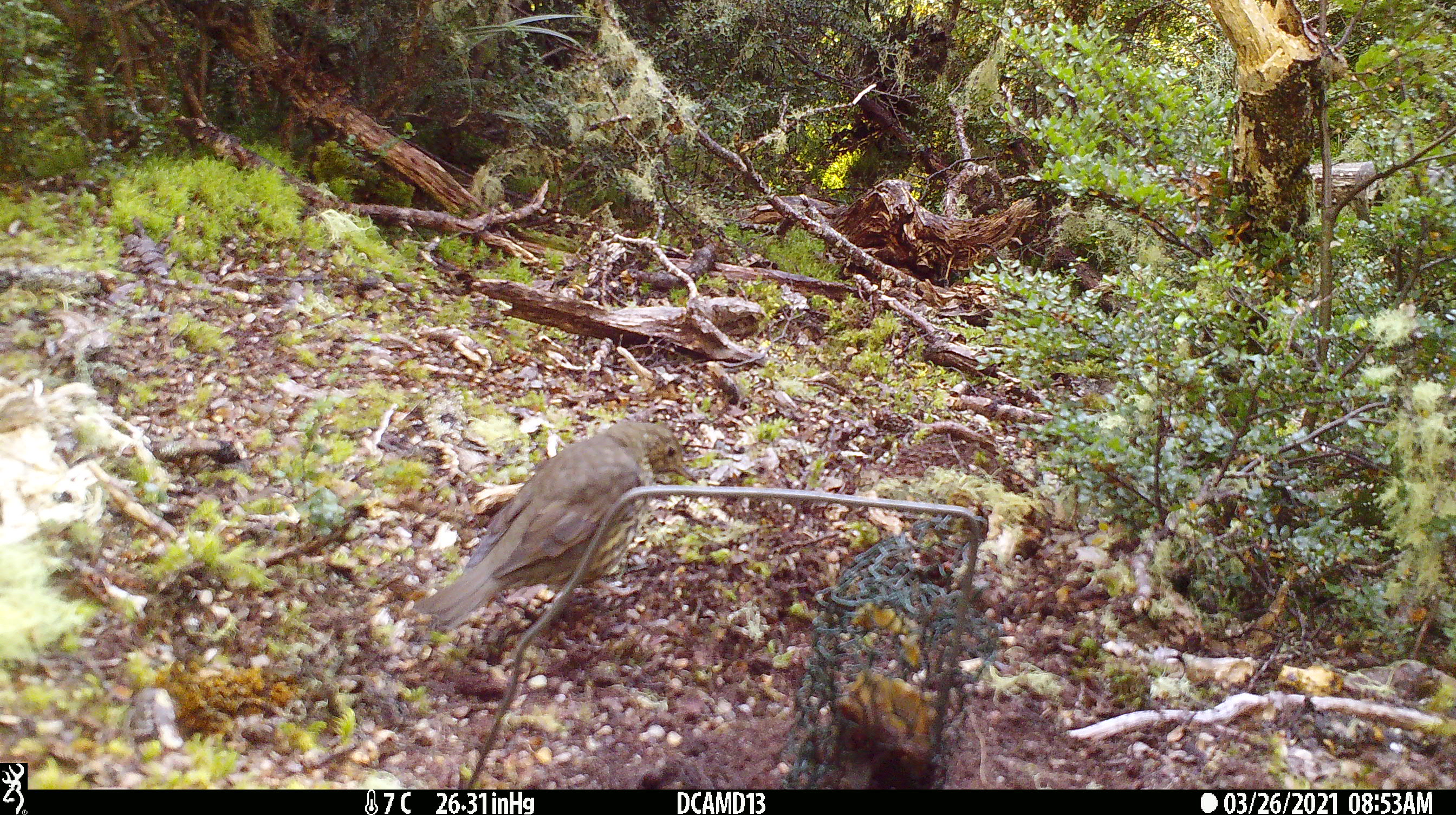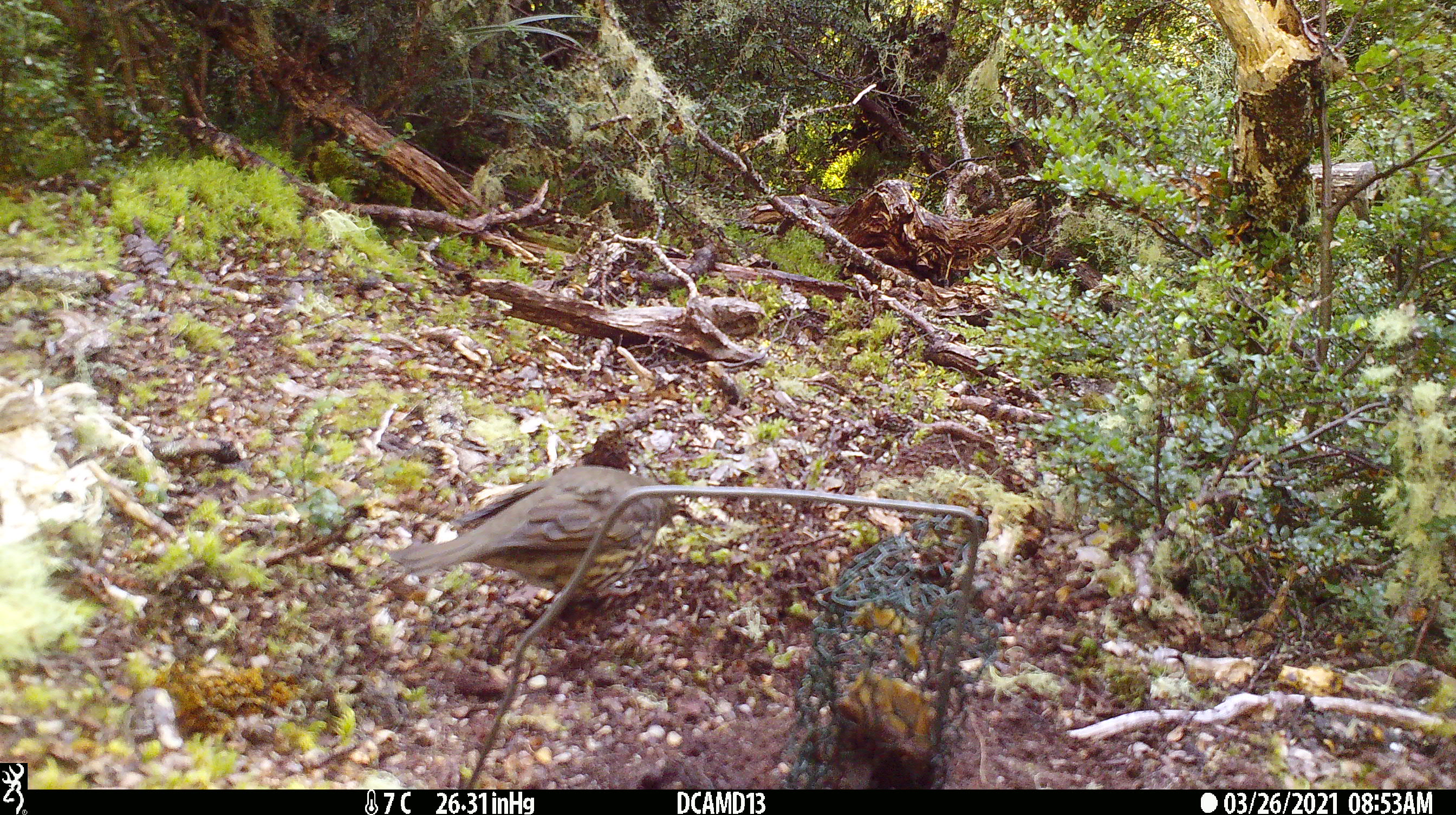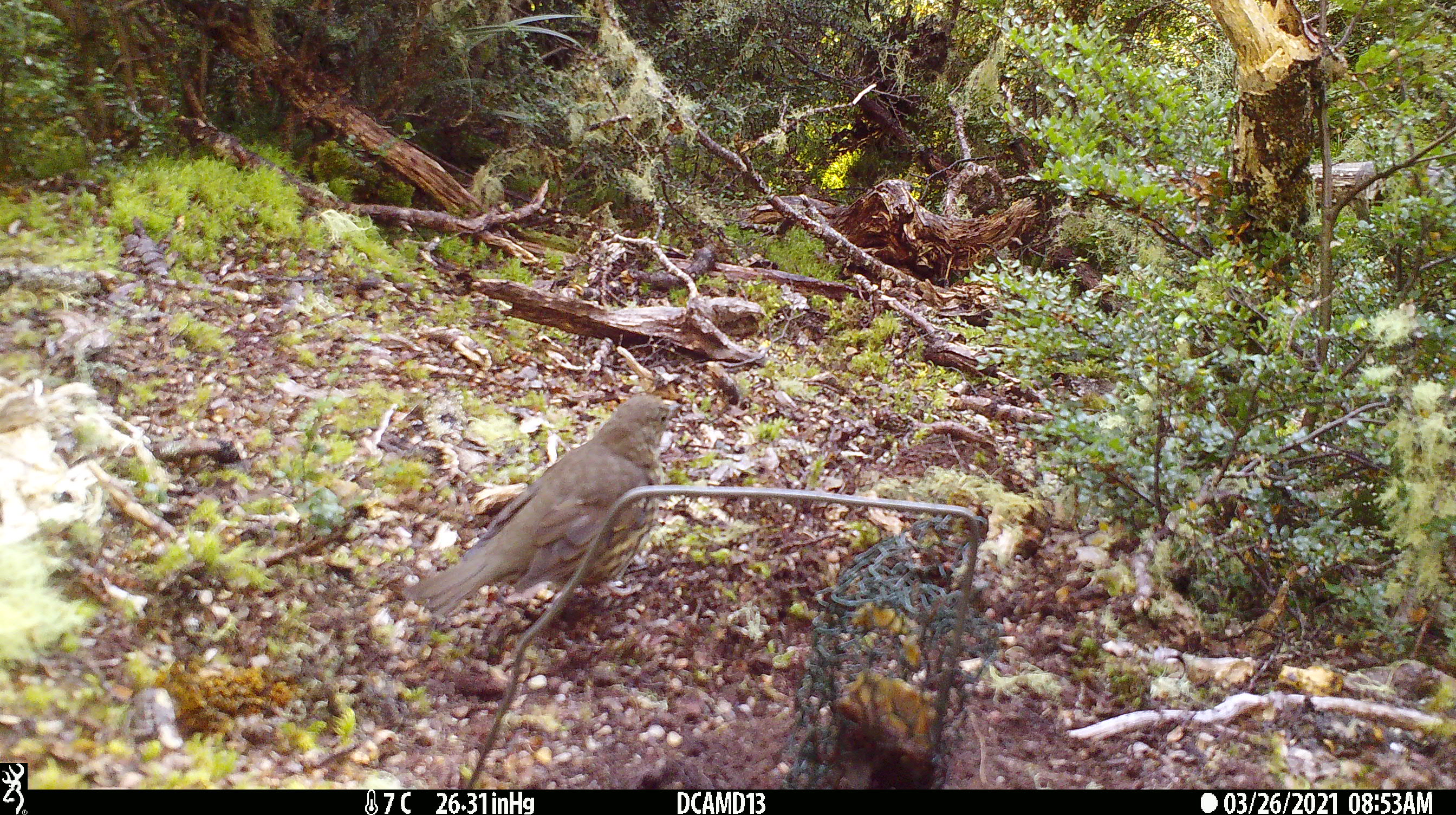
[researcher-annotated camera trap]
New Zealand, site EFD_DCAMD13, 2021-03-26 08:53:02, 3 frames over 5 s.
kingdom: Animalia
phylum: Chordata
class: Aves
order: Passeriformes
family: Turdidae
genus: Turdus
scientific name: Turdus philomelos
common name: song thrush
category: thrush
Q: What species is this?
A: Thrush (song thrush) (Turdus philomelos).